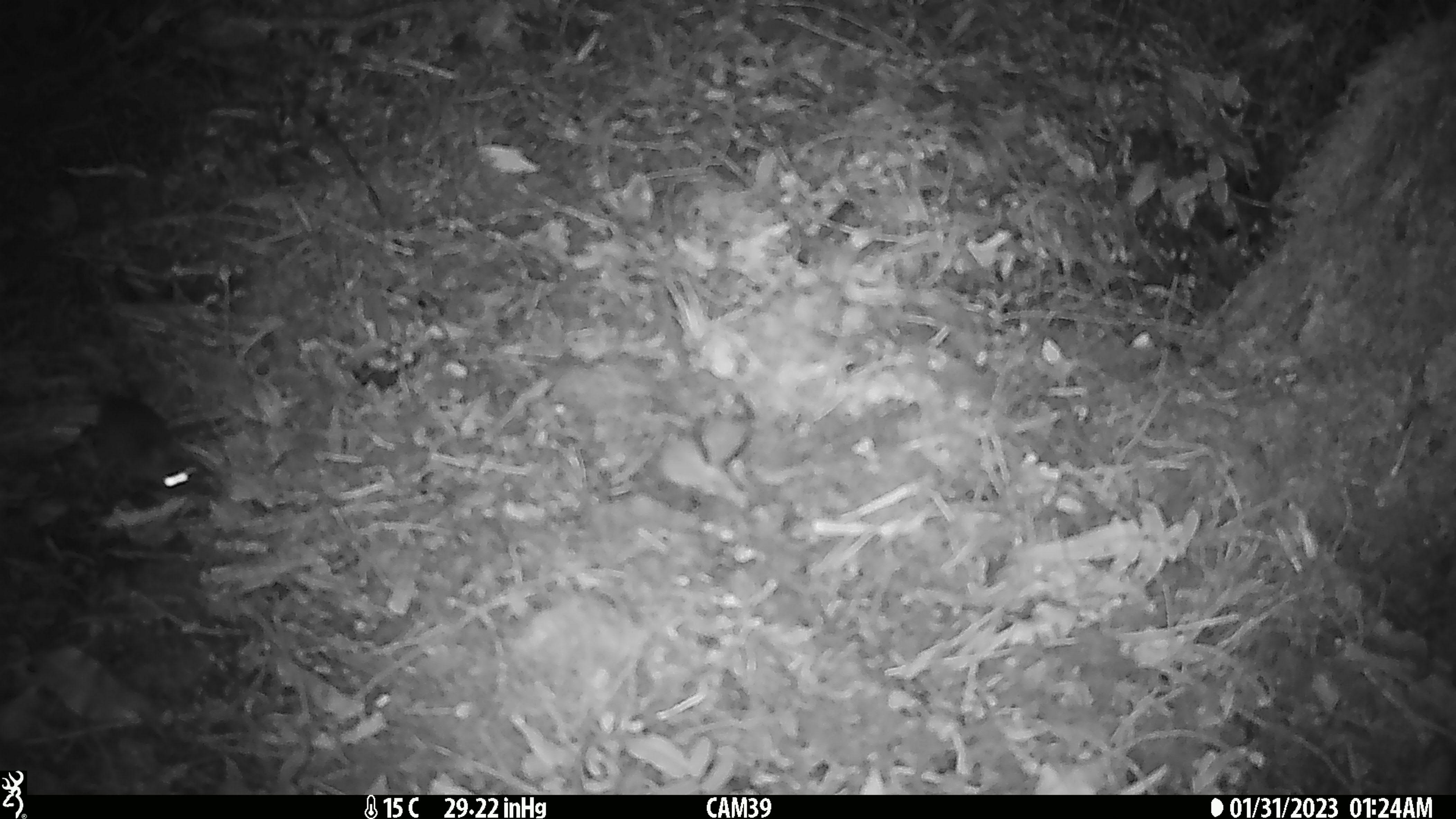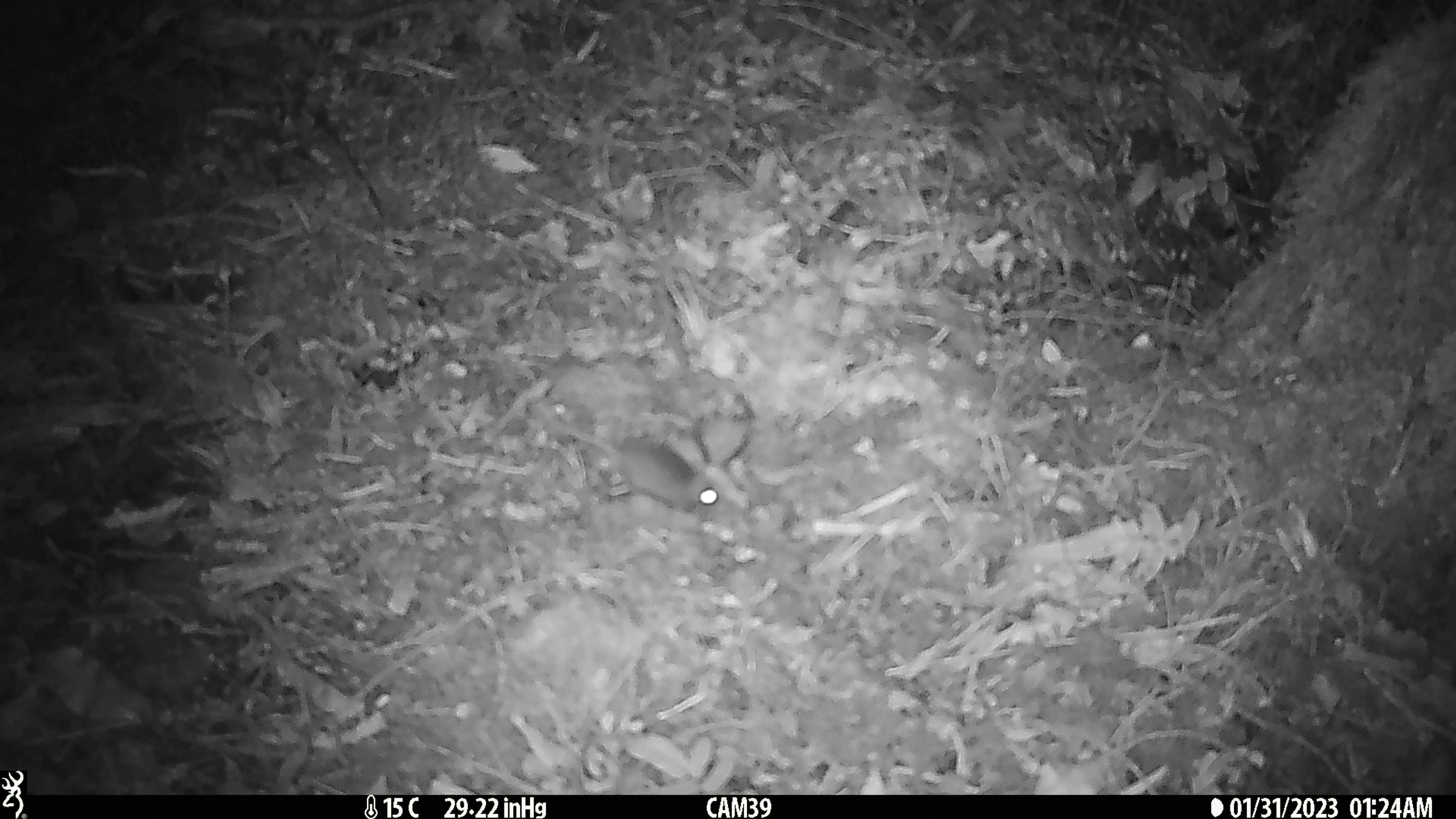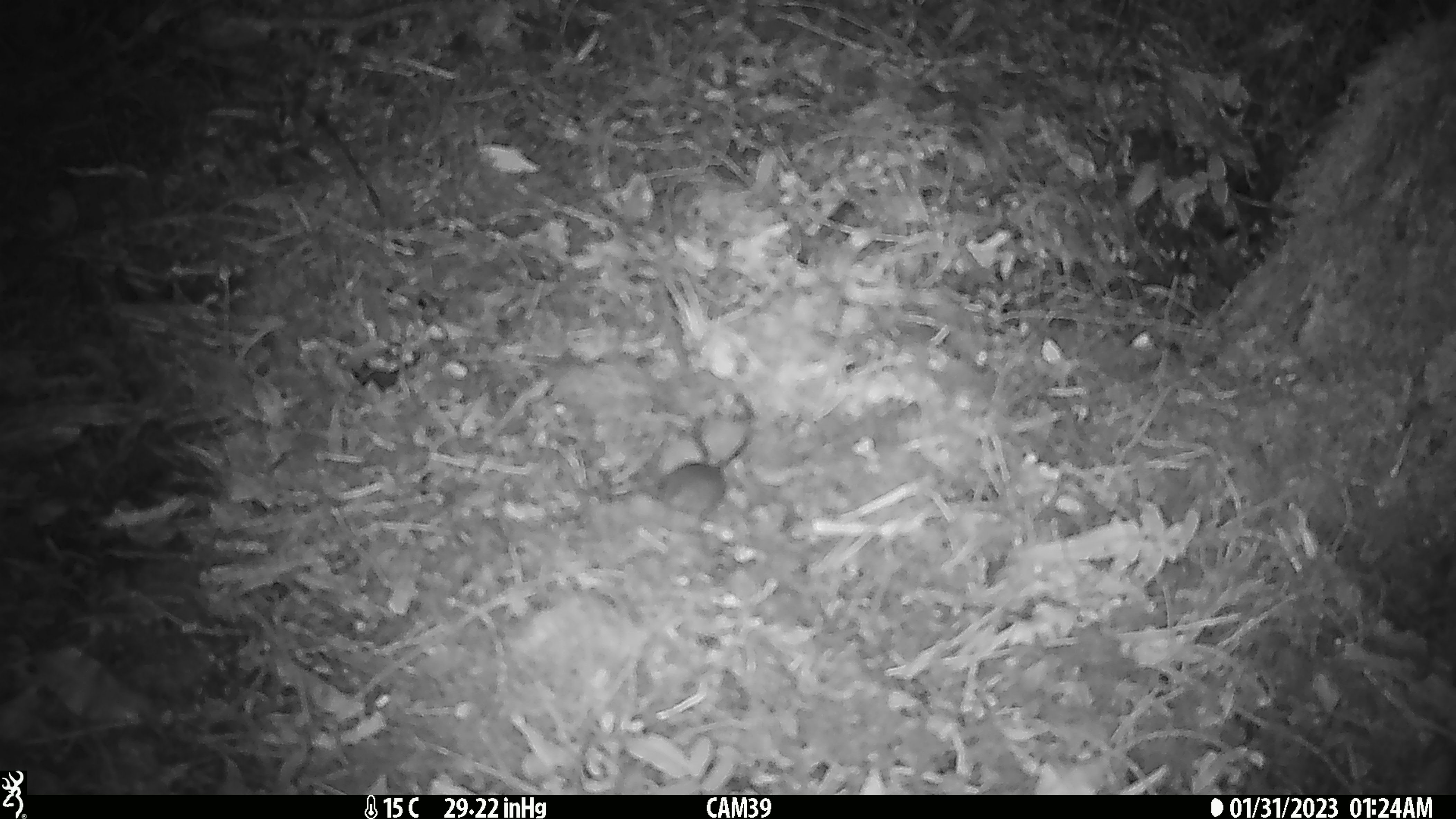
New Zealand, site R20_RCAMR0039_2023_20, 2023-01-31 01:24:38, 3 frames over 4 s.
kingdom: Animalia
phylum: Chordata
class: Mammalia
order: Rodentia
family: Muridae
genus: Mus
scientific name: Mus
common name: mouse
Mouse (Mus).